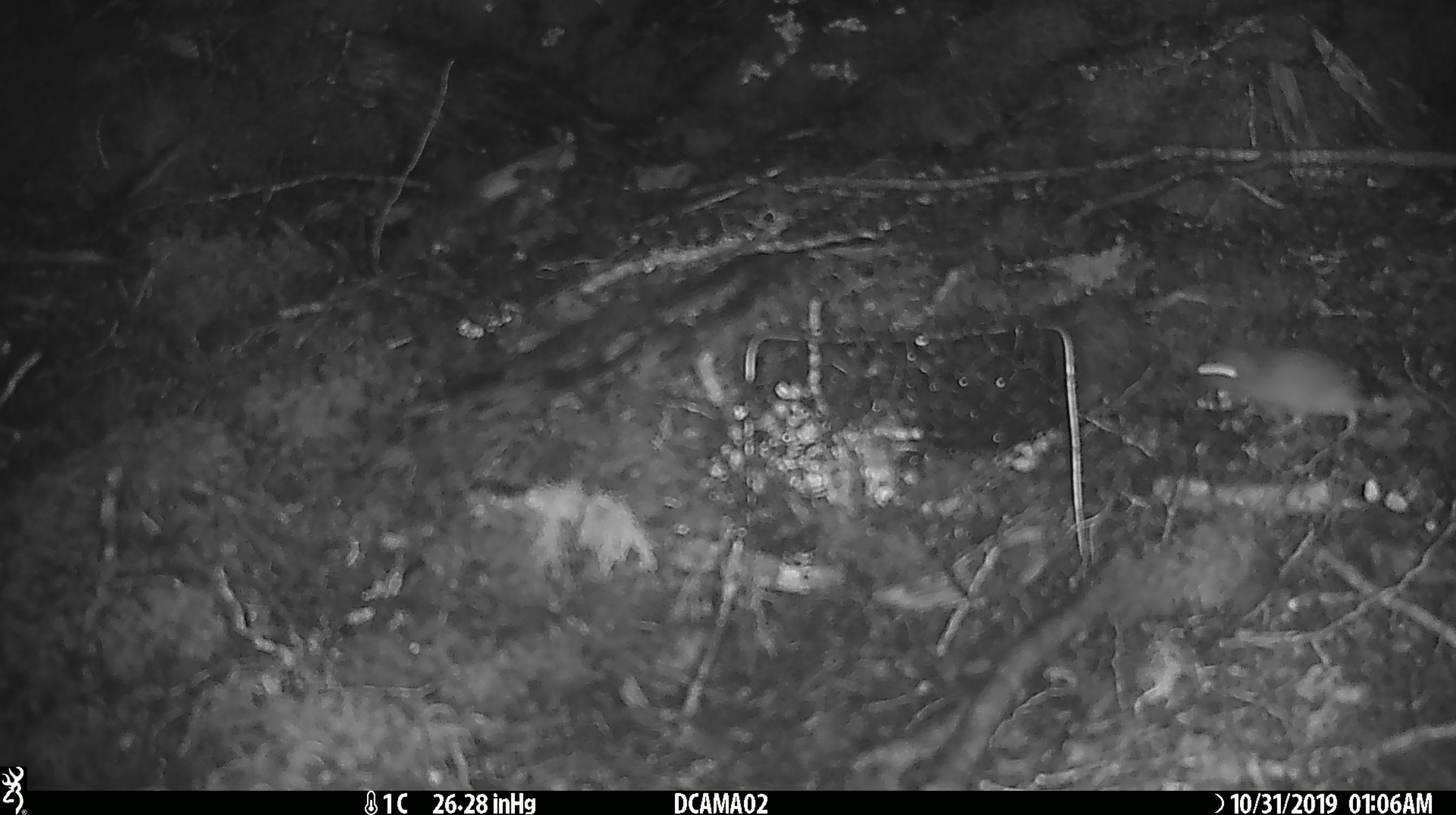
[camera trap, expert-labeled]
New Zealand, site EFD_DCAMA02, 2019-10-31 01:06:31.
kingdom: Animalia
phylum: Chordata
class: Mammalia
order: Rodentia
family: Muridae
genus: Mus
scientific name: Mus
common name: mouse